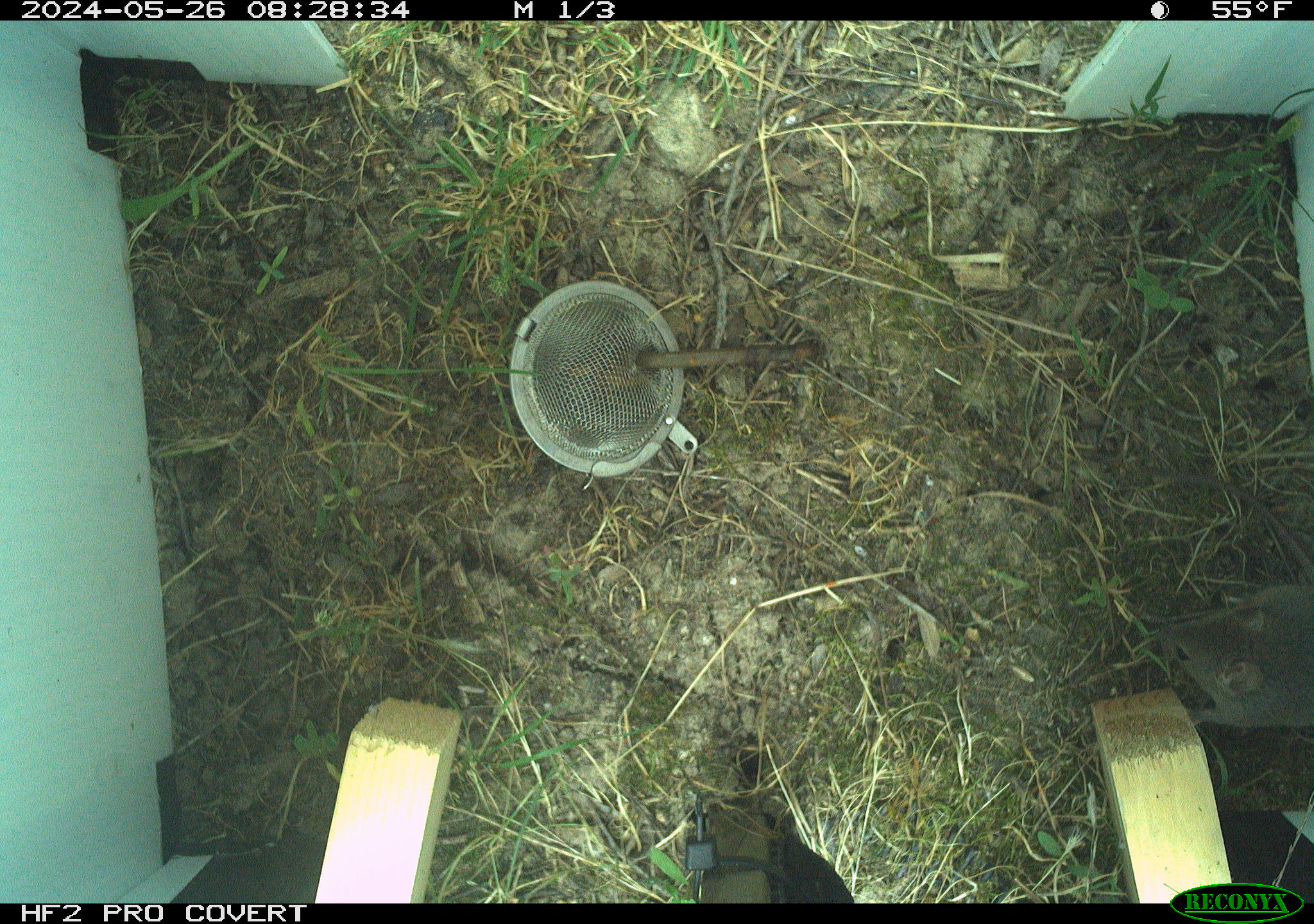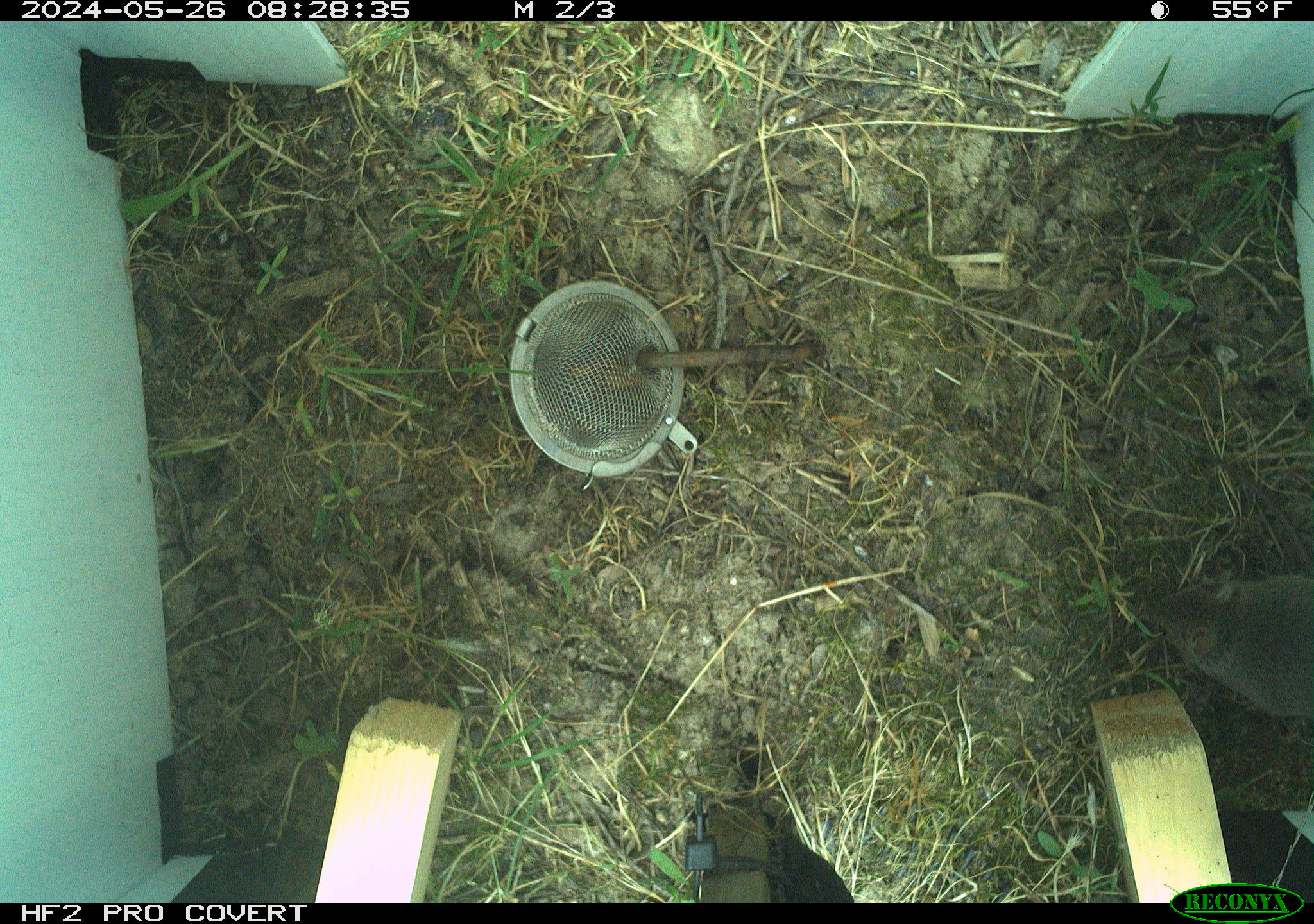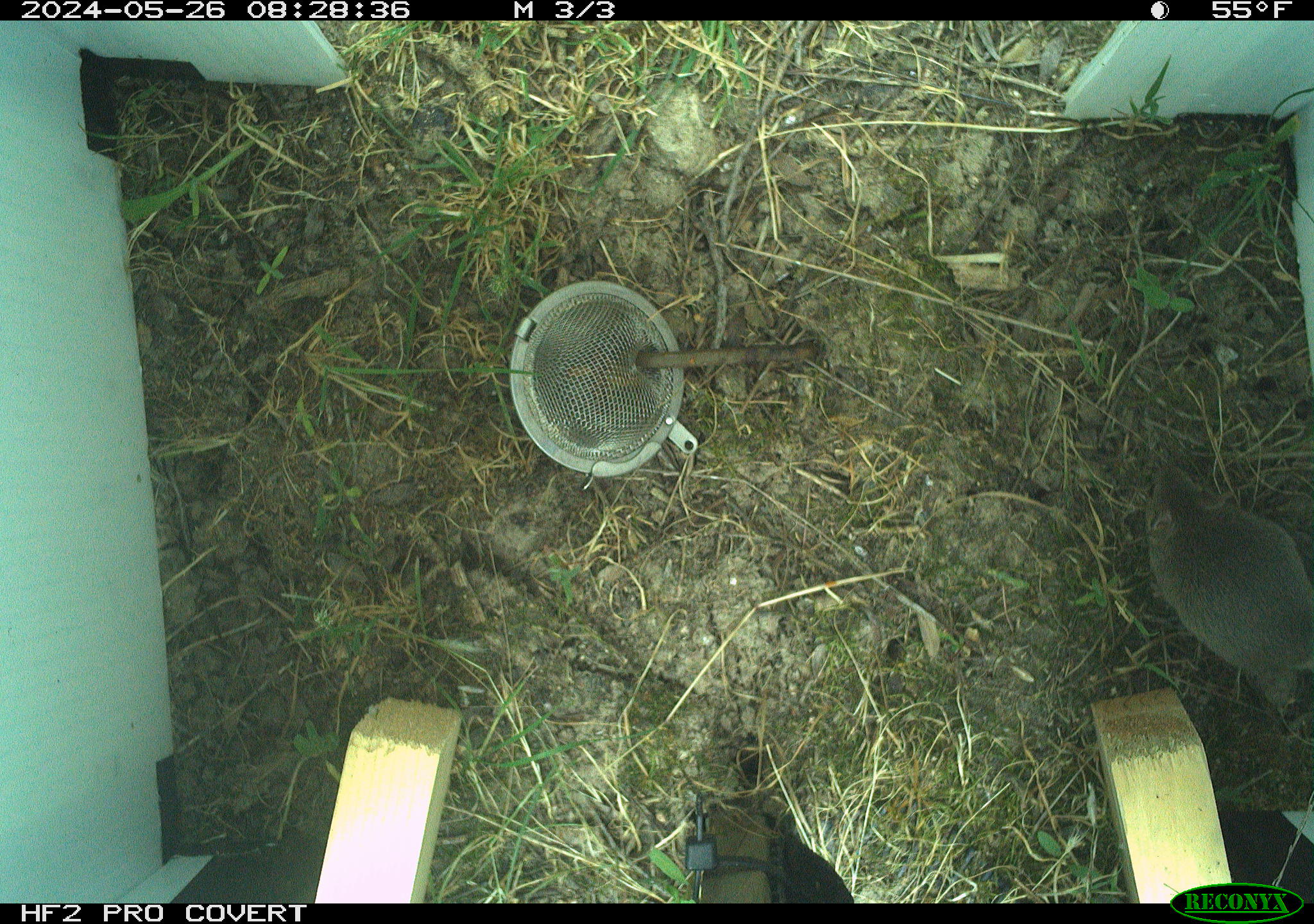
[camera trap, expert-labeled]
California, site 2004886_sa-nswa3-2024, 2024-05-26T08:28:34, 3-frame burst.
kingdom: Animalia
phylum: Chordata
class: Mammalia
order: Rodentia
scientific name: Rodentia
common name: rodent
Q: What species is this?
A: Rodent (Rodentia).